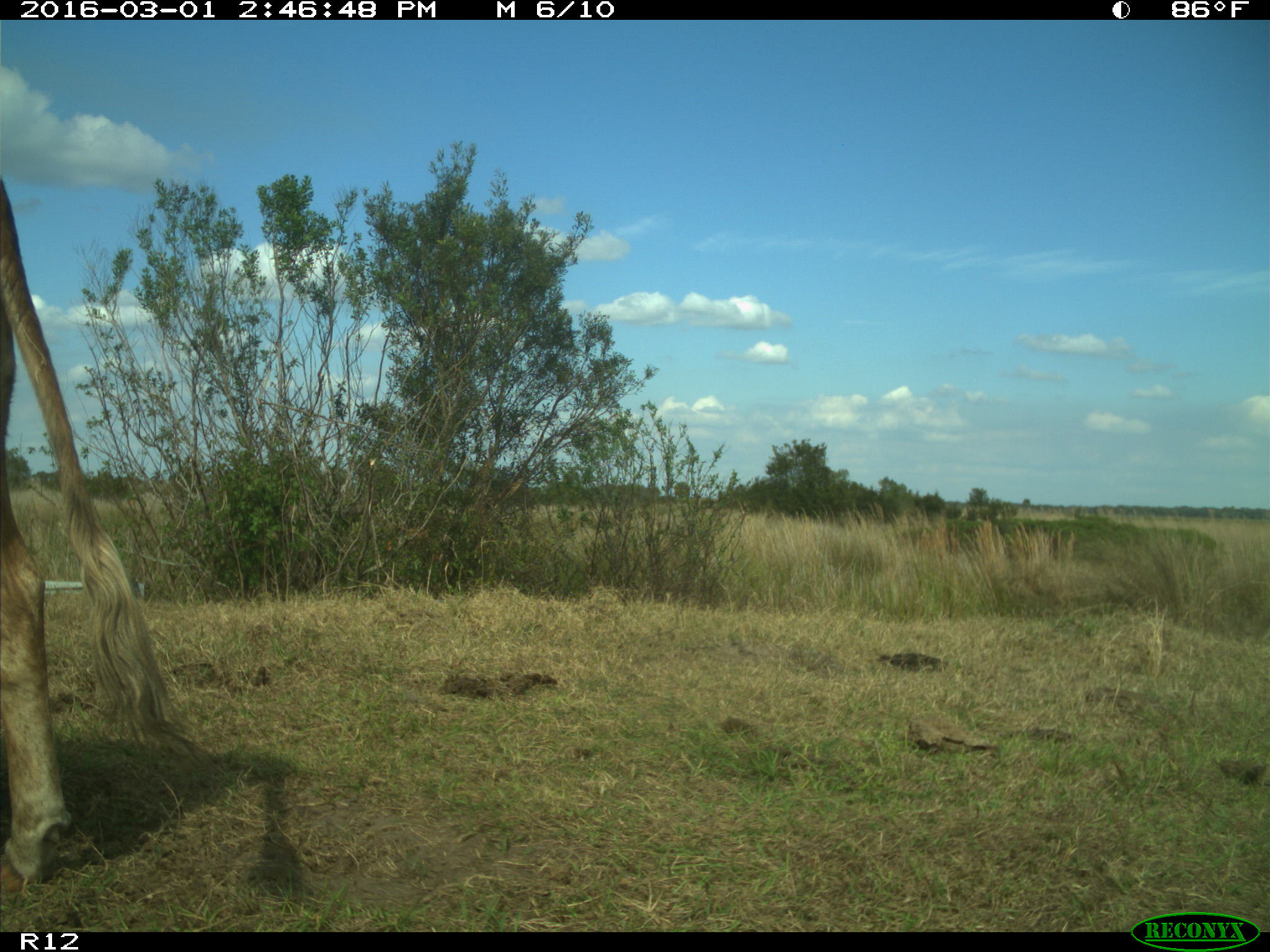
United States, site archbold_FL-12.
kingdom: Animalia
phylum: Chordata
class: Mammalia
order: Artiodactyla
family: Bovidae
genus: Bos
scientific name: Bos taurus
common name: domestic cow